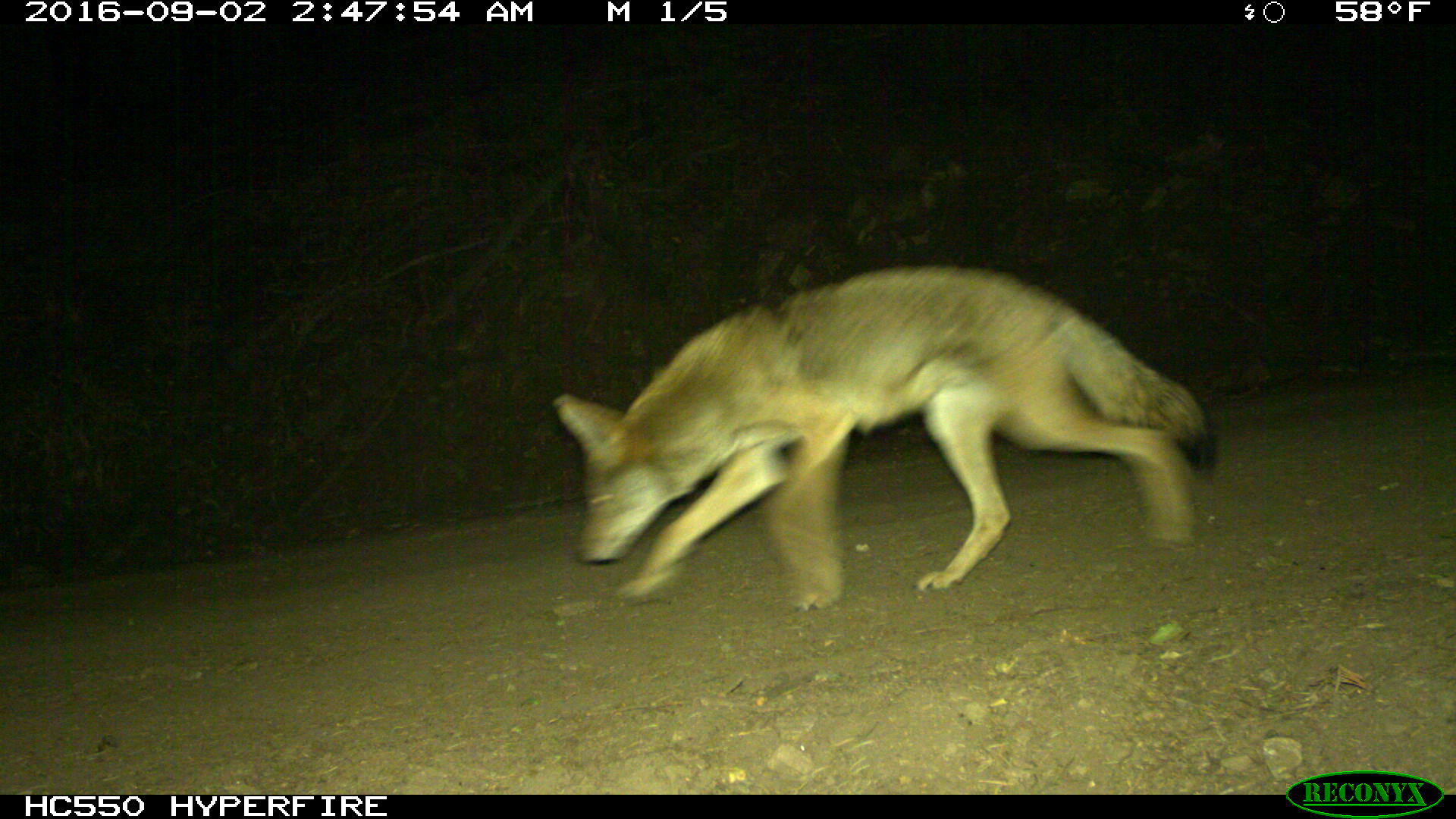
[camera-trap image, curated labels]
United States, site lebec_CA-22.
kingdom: Animalia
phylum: Chordata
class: Mammalia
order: Carnivora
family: Canidae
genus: Canis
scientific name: Canis latrans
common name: coyote